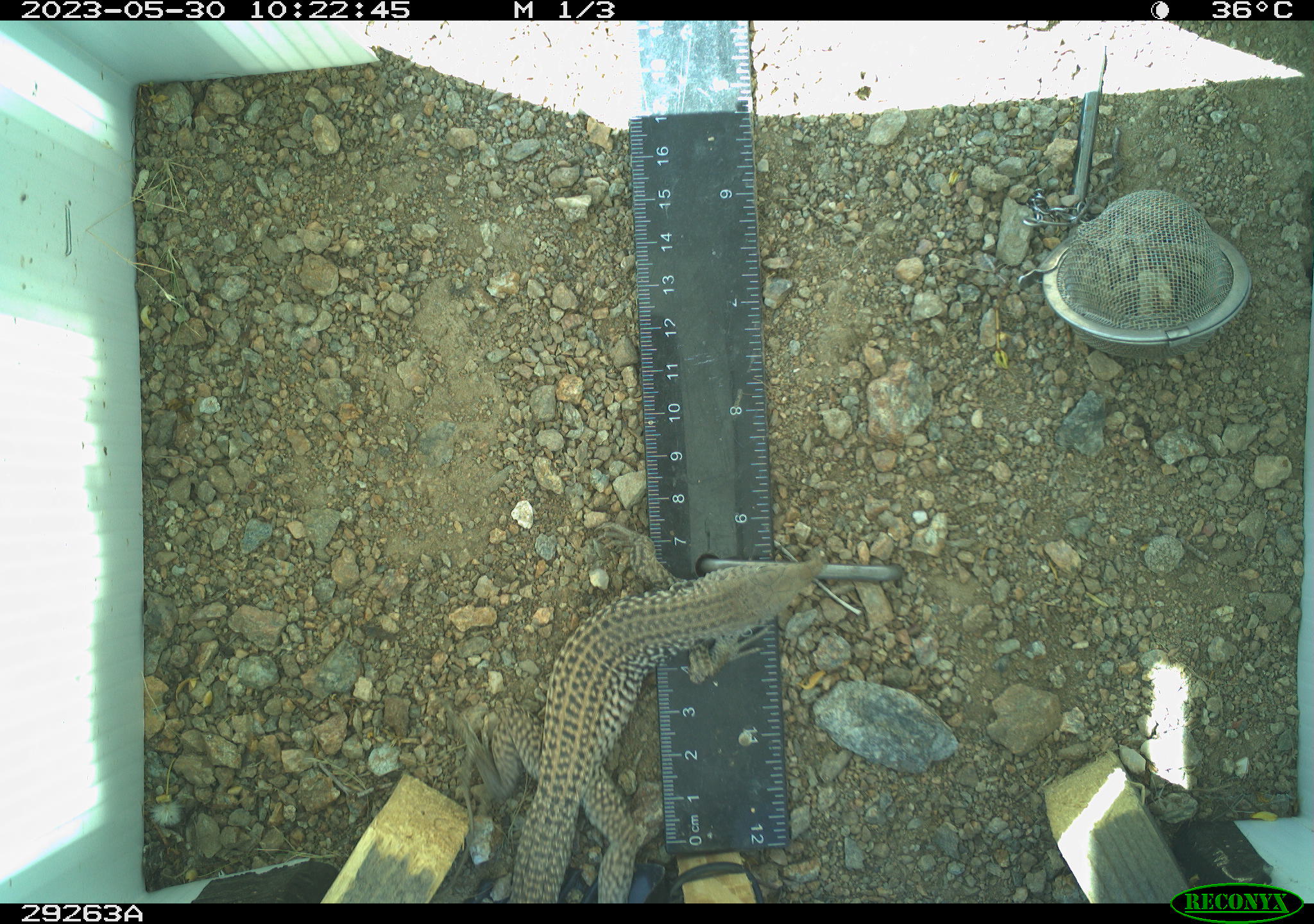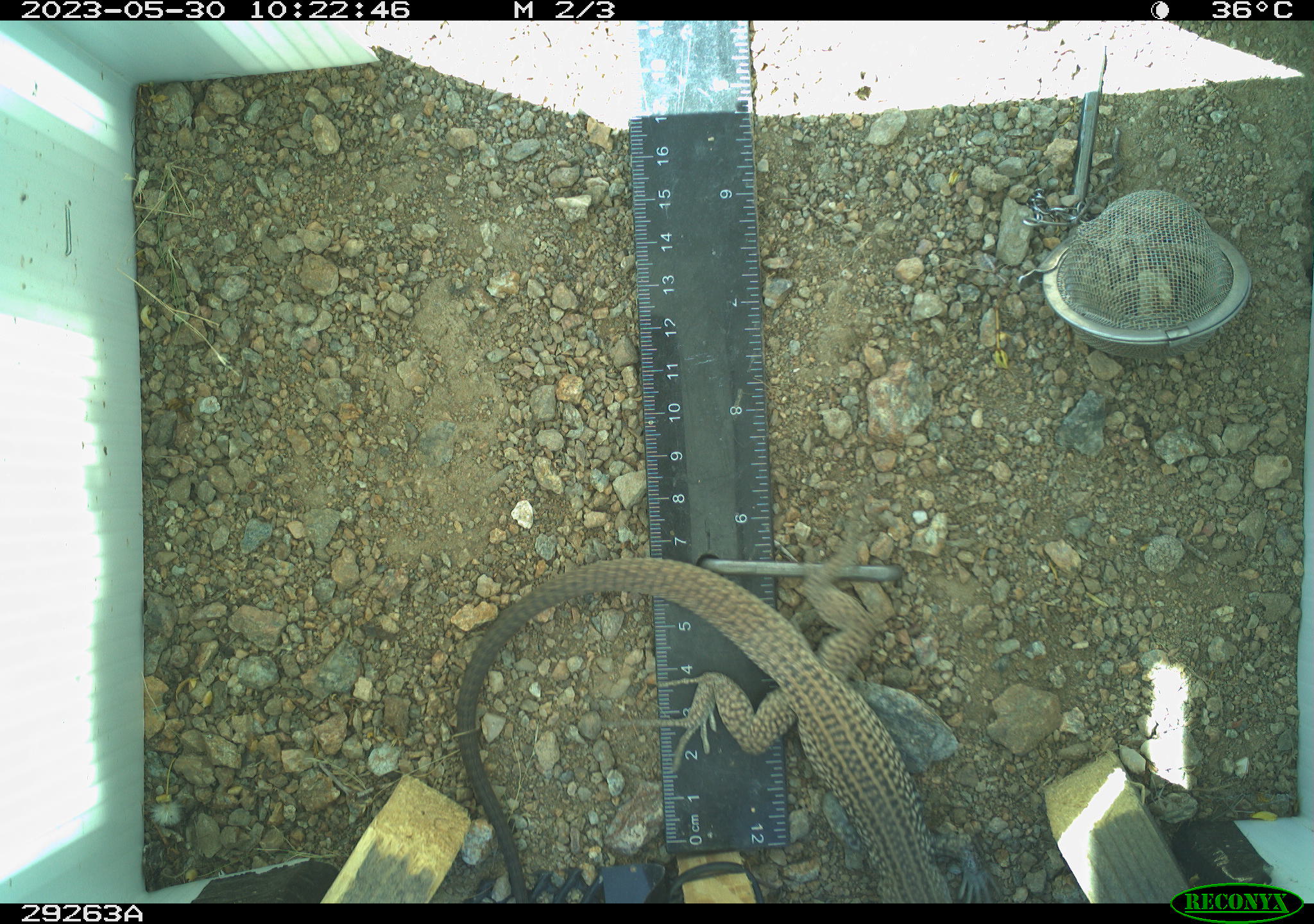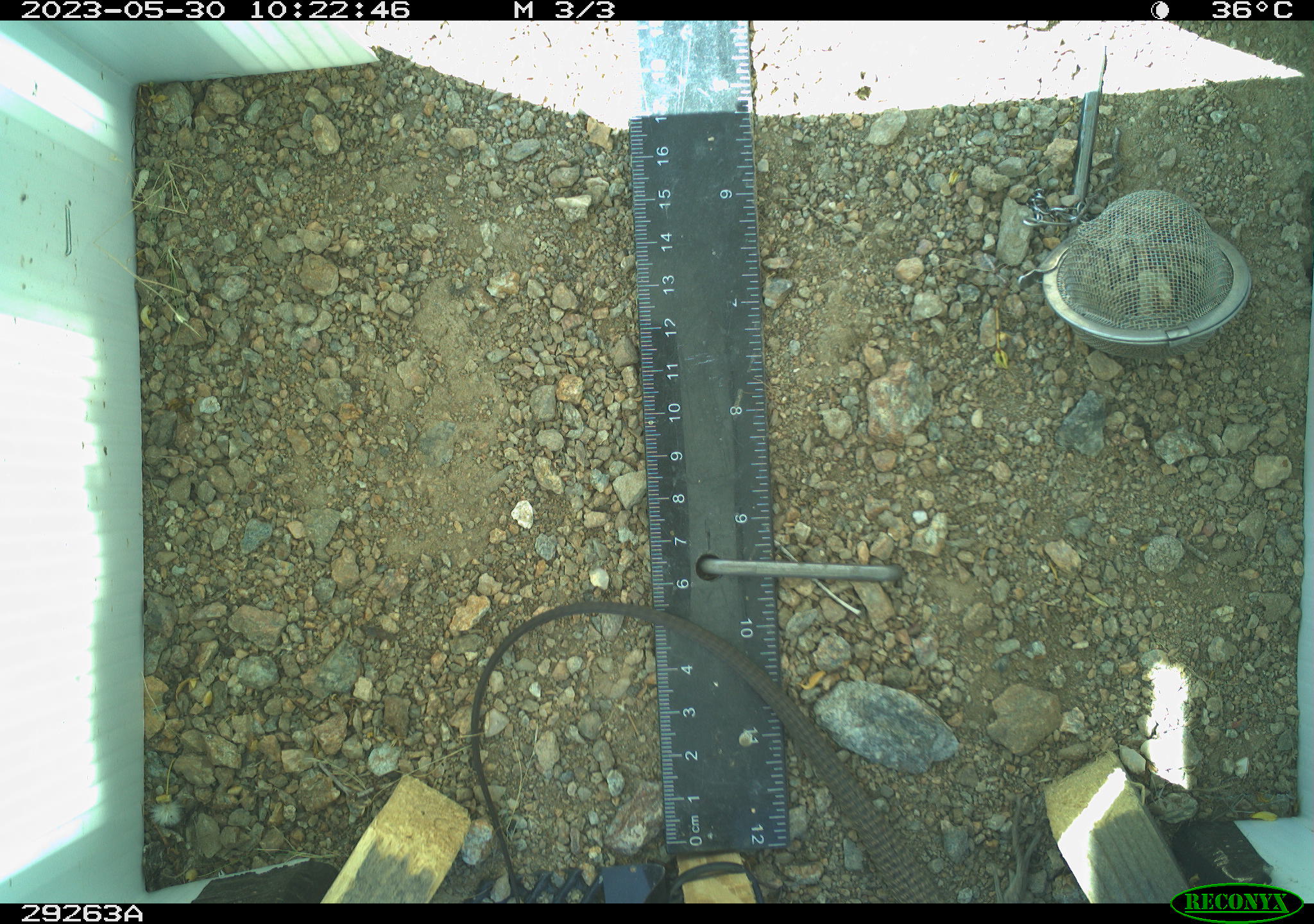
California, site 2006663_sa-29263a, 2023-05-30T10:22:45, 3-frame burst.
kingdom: Animalia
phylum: Chordata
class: Reptilia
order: Squamata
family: Teiidae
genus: Aspidoscelis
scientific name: Aspidoscelis tigris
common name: western whiptail